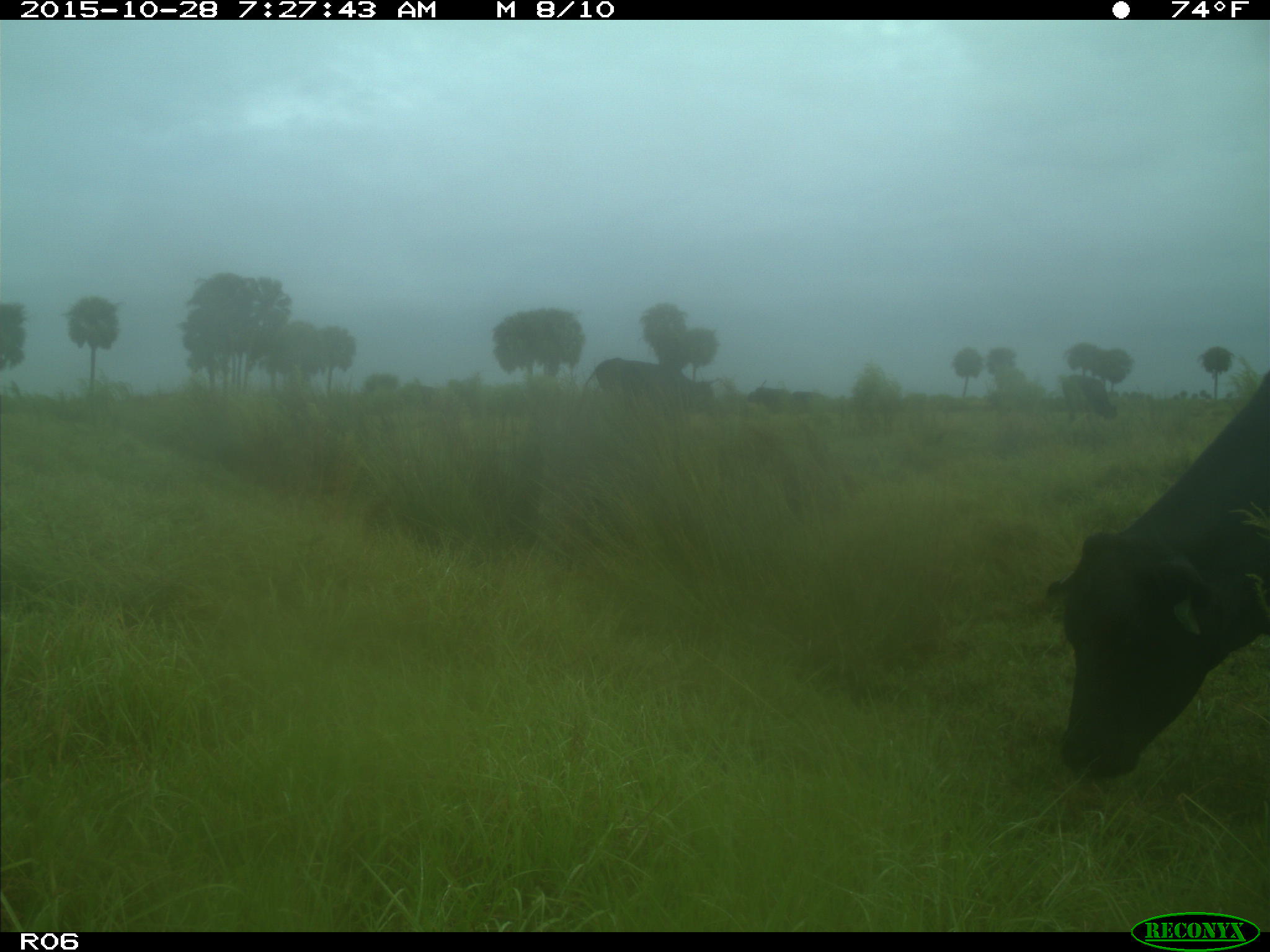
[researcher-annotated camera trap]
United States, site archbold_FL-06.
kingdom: Animalia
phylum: Chordata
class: Mammalia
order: Artiodactyla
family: Bovidae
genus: Bos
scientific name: Bos taurus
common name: domestic cow